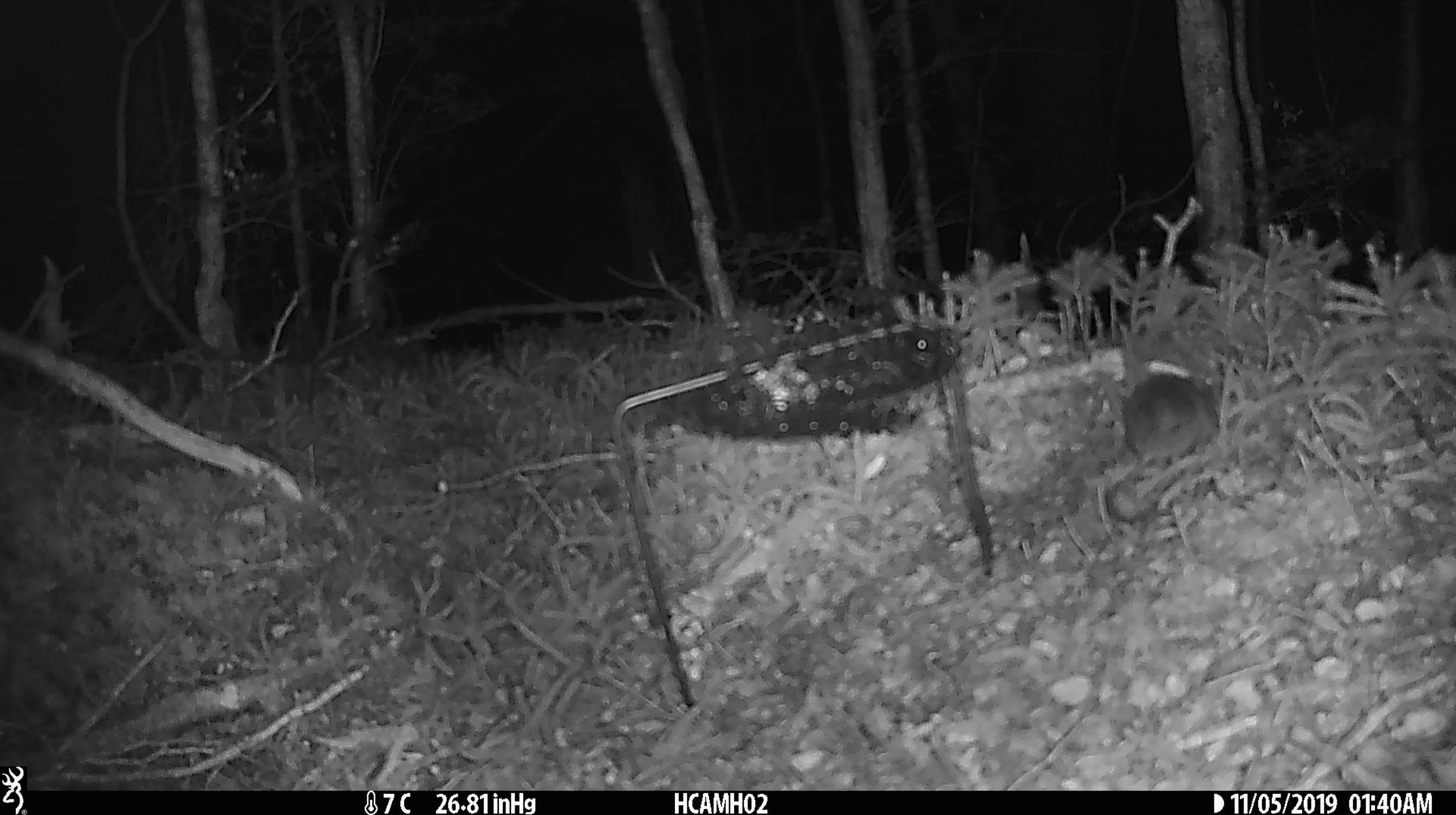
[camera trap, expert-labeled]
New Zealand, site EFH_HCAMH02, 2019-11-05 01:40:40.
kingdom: Animalia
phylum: Chordata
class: Mammalia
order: Rodentia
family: Muridae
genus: Mus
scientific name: Mus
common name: mouse